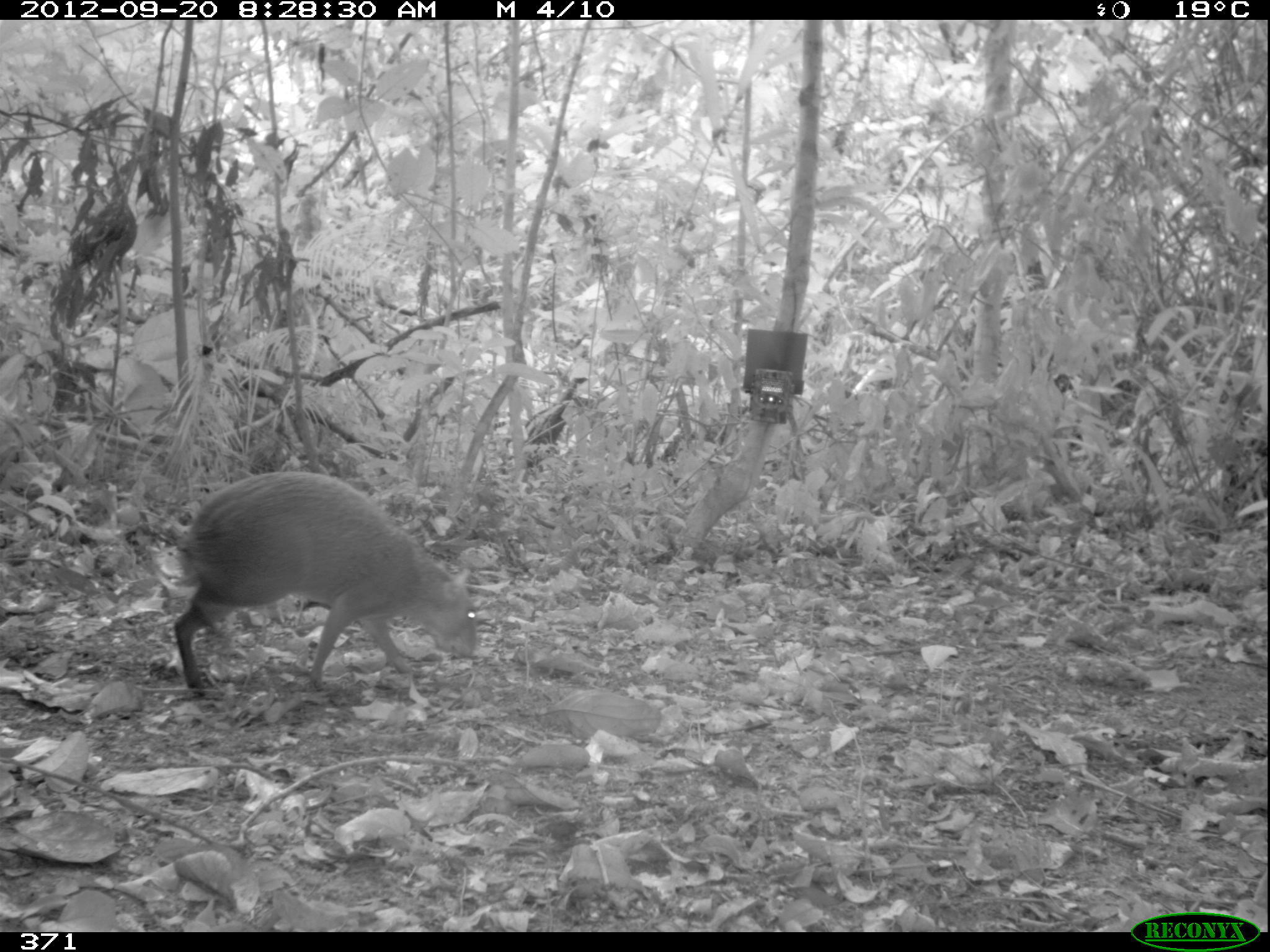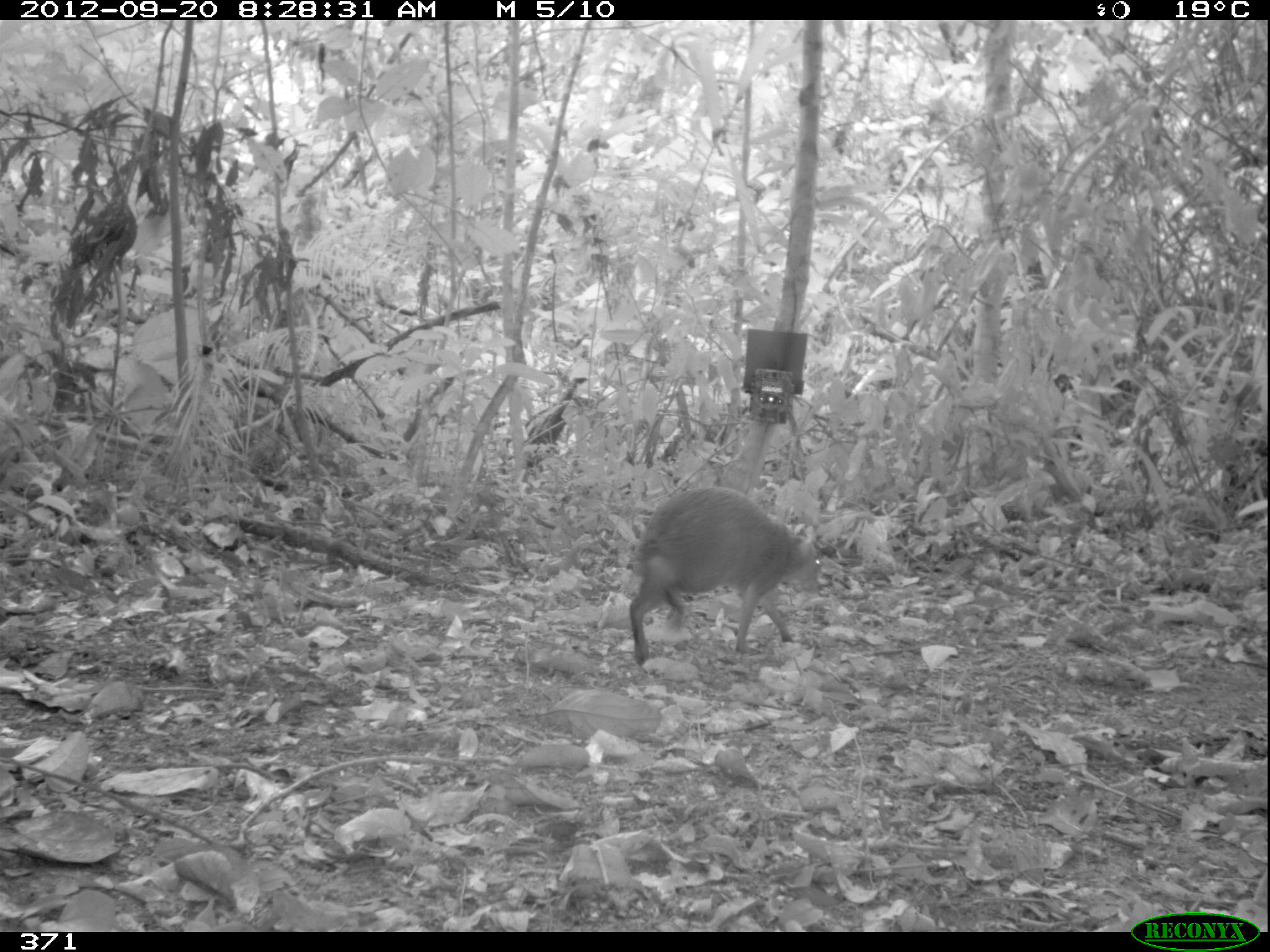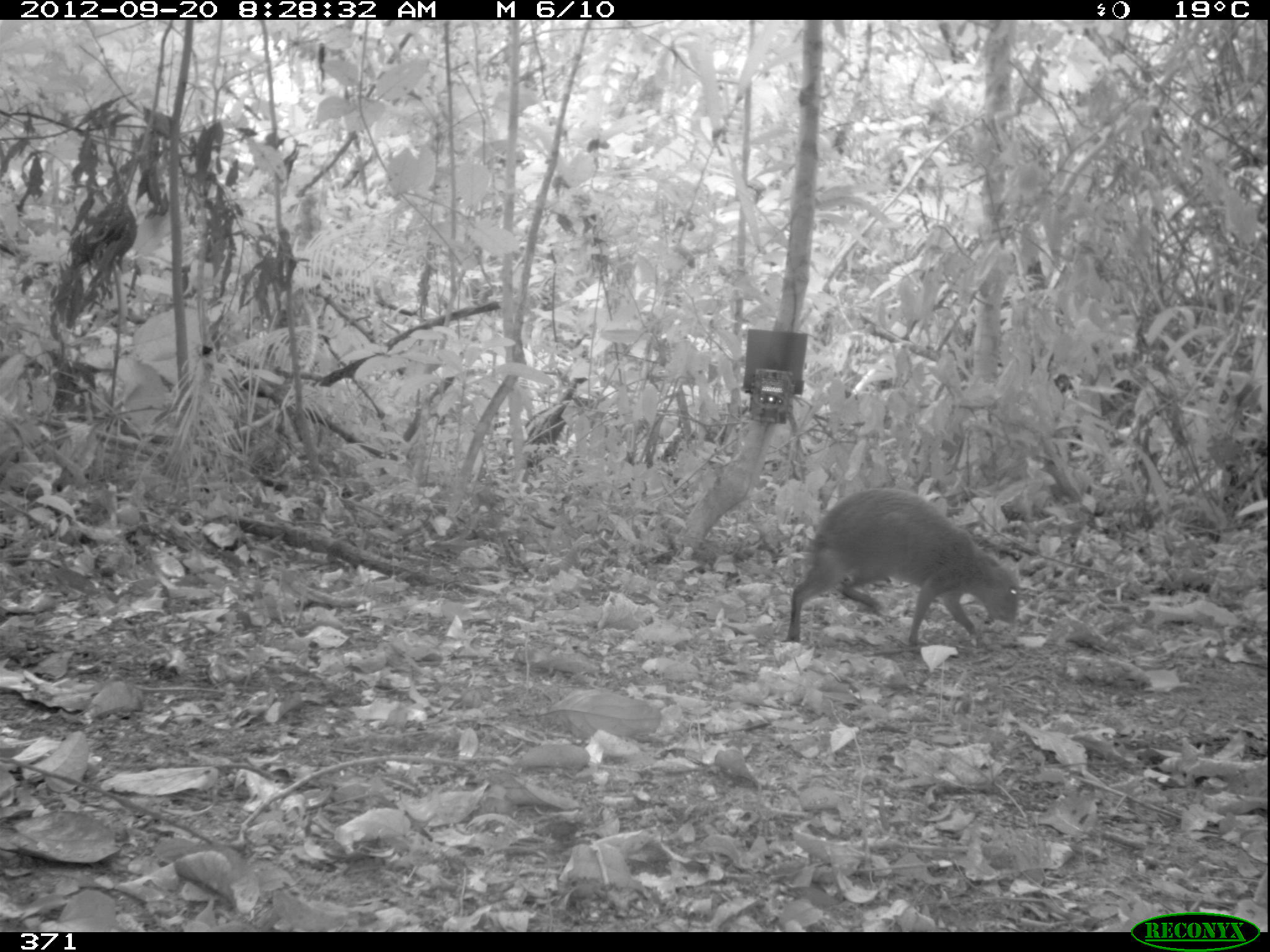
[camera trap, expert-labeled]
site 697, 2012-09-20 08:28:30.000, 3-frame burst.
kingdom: Animalia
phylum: Chordata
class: Mammalia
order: Rodentia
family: Dasyproctidae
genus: Dasyprocta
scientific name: Dasyprocta punctata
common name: central american agouti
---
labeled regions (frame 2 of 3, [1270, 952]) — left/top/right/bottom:
dasyprocta punctata: 627/483/819/663